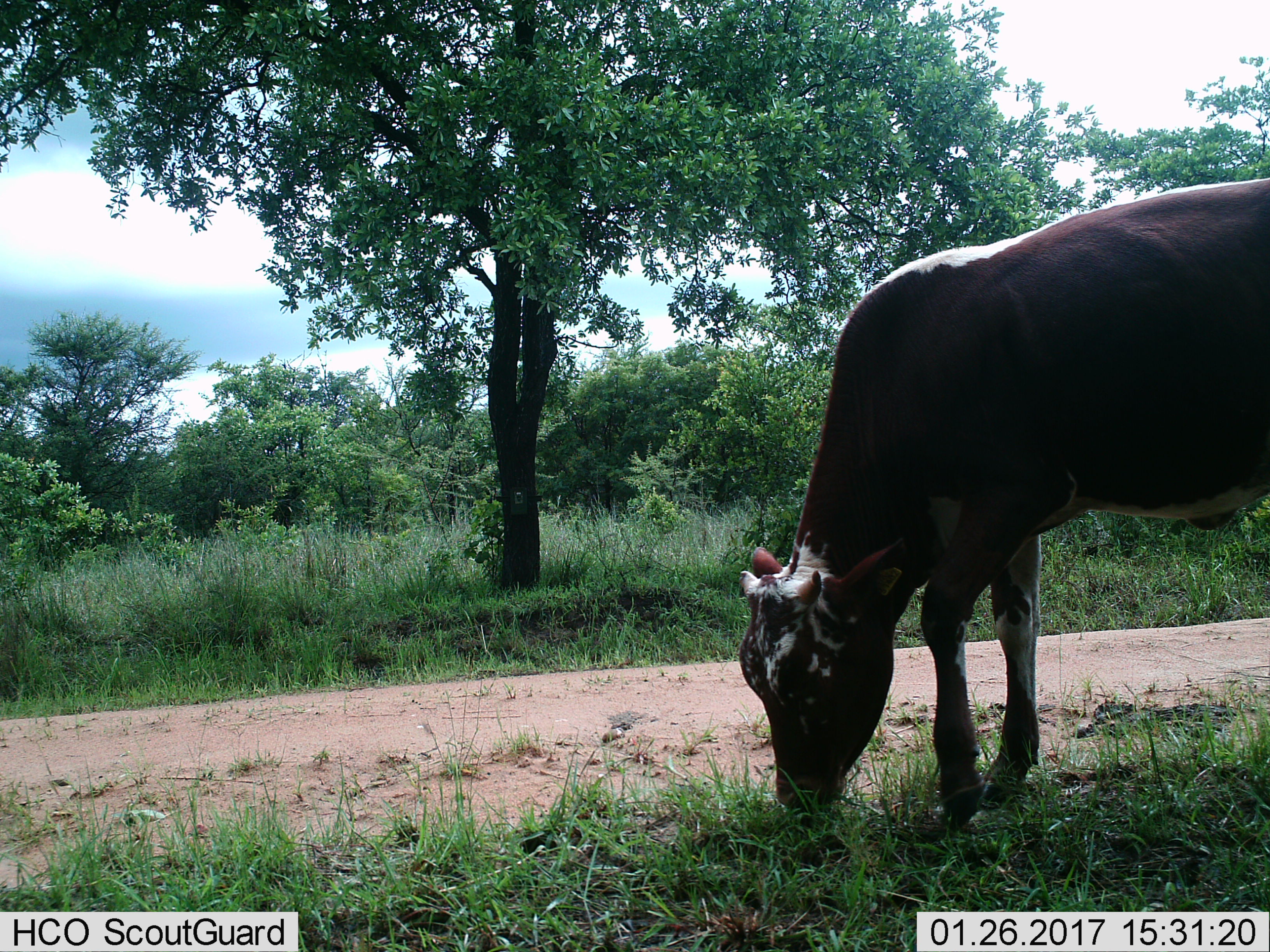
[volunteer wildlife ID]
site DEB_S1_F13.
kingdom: Animalia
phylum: Chordata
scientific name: Vertebrata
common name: domestic animal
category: domesticanimal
Domesticanimal (domestic animal) (Vertebrata), count 1. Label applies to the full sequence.